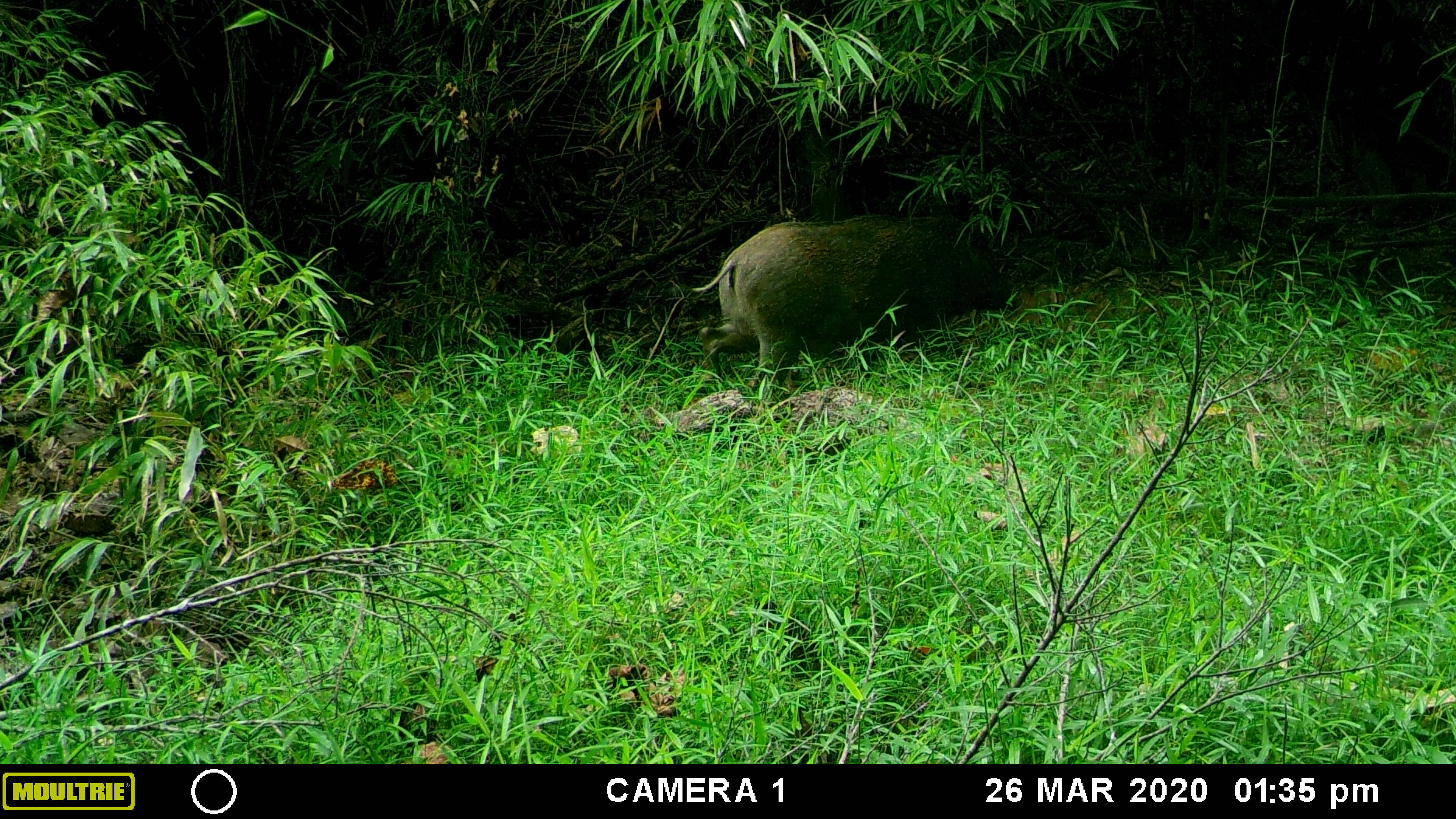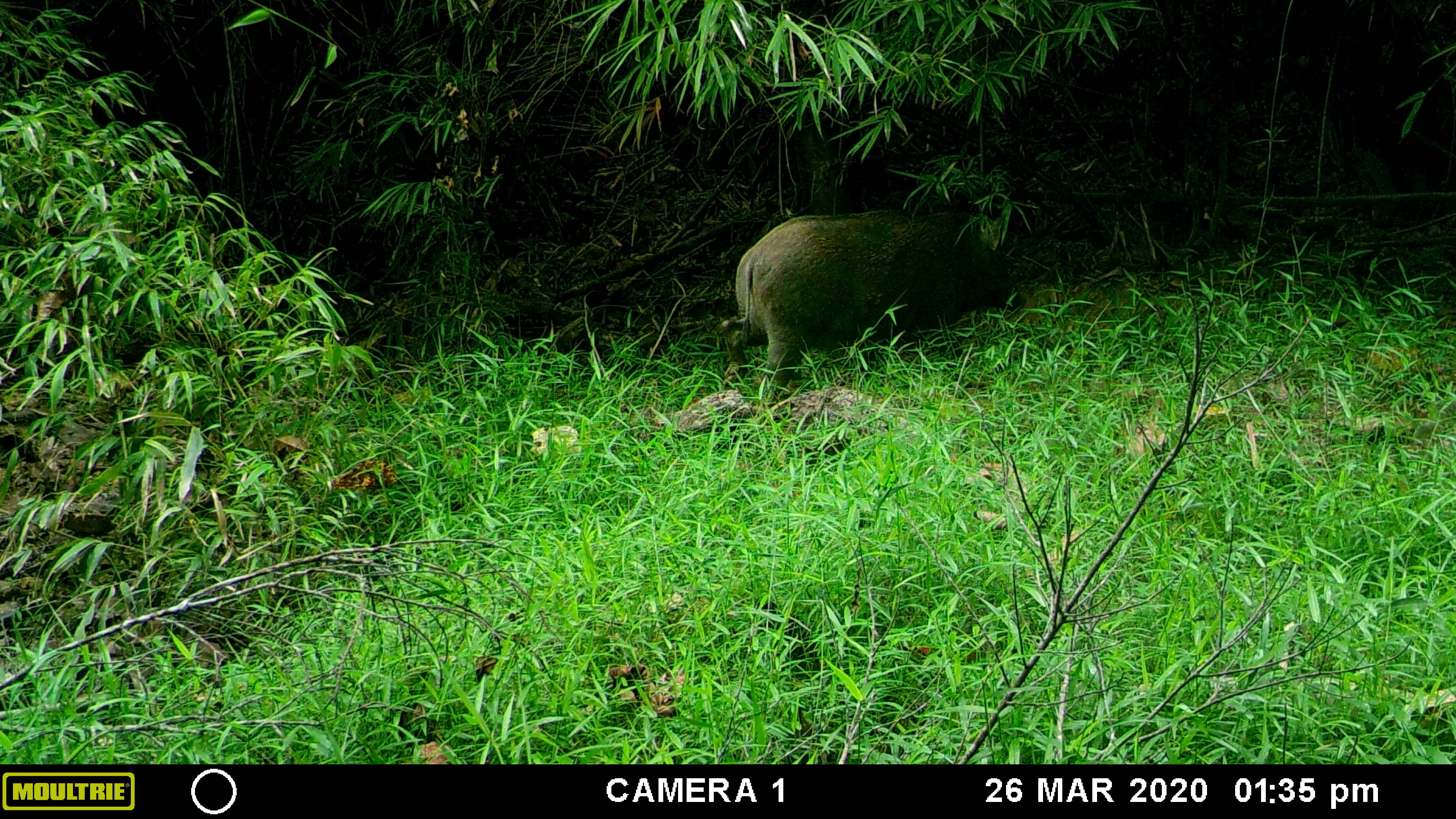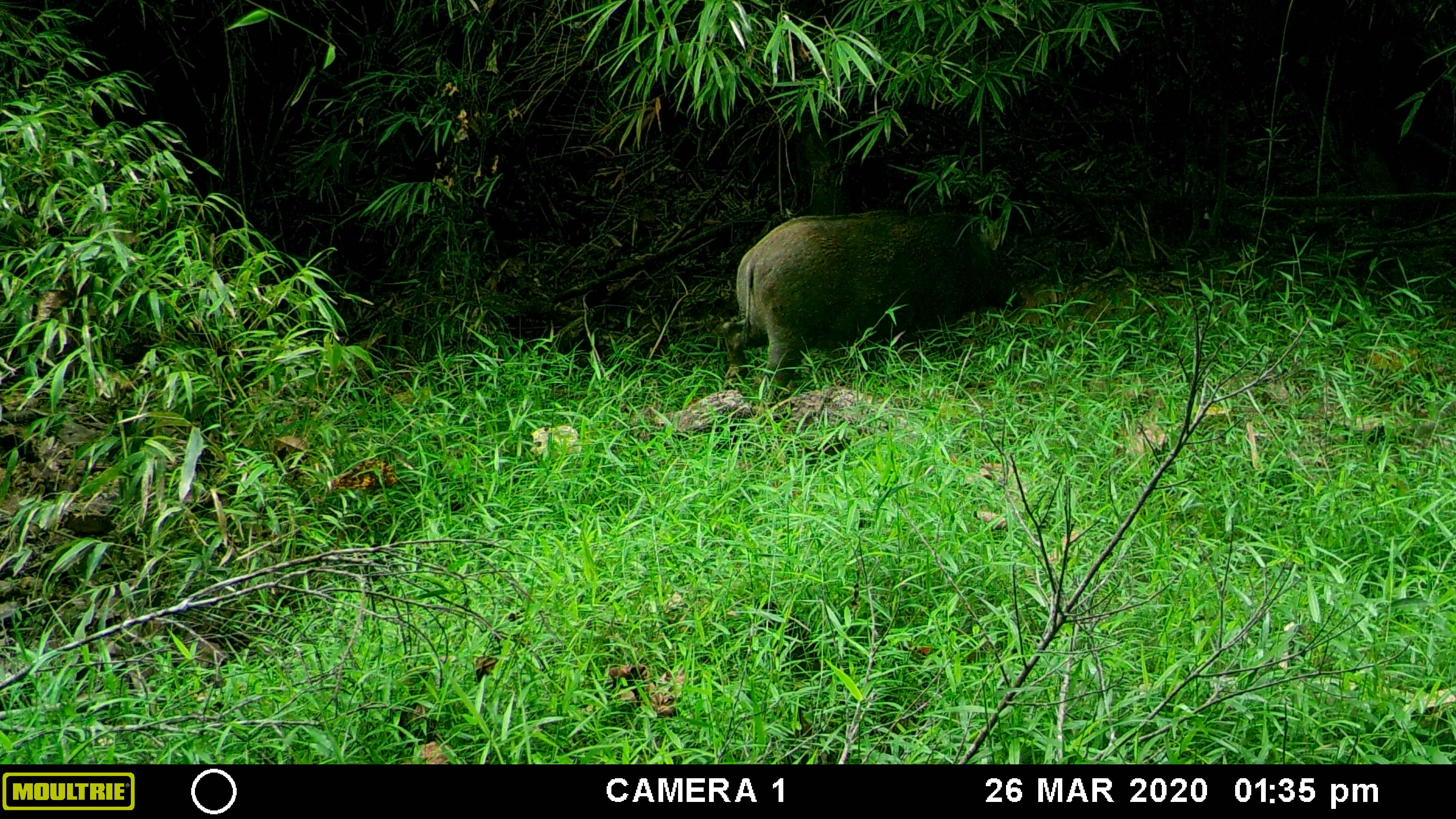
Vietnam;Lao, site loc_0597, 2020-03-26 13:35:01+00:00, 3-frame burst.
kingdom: Animalia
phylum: Chordata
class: Mammalia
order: Artiodactyla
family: Suidae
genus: Sus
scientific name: Sus scrofa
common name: eurasian wild pig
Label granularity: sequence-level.